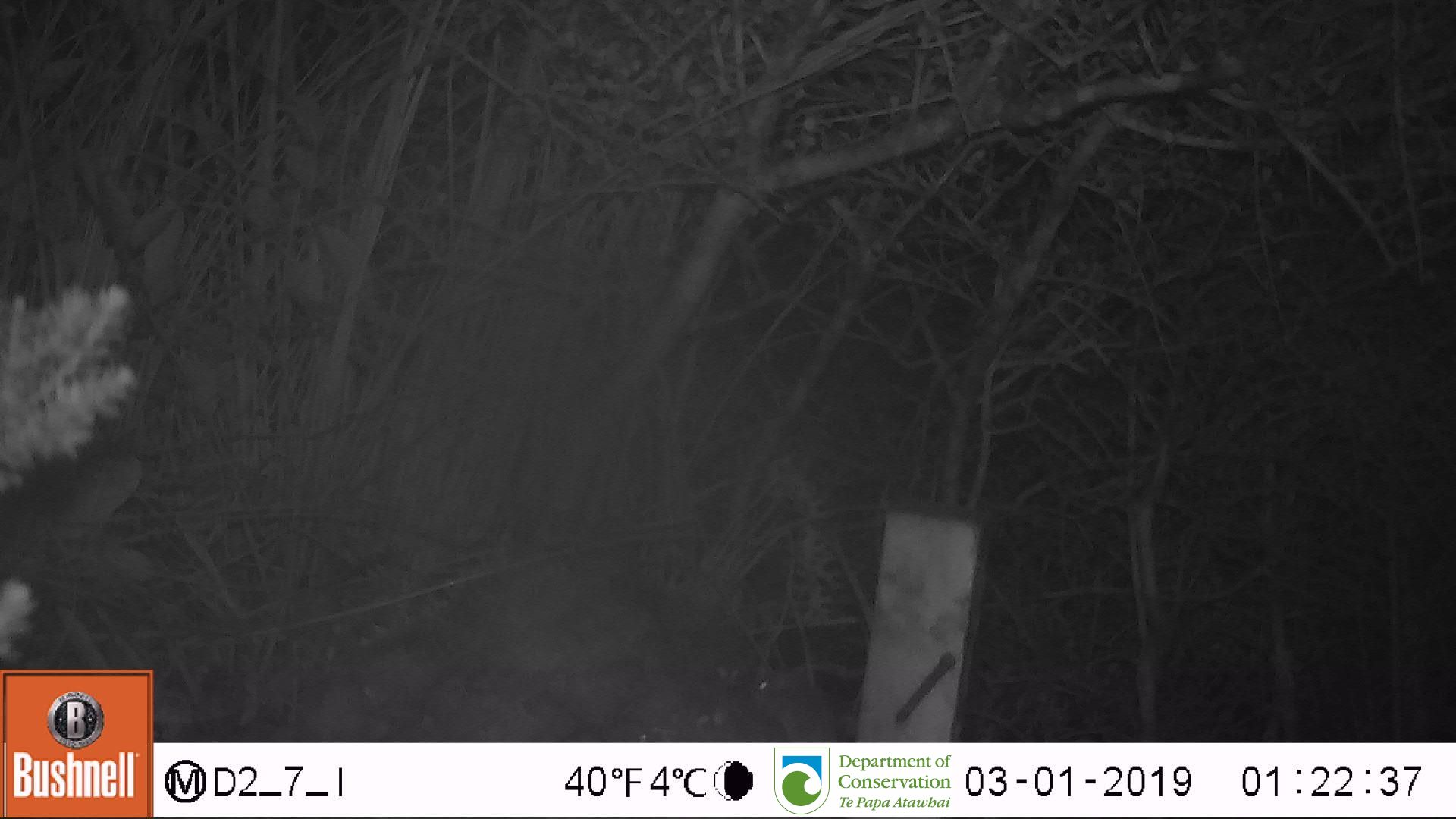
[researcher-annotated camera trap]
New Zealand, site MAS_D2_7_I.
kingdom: Animalia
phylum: Chordata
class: Mammalia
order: Rodentia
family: Muridae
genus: Mus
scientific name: Mus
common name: mouse